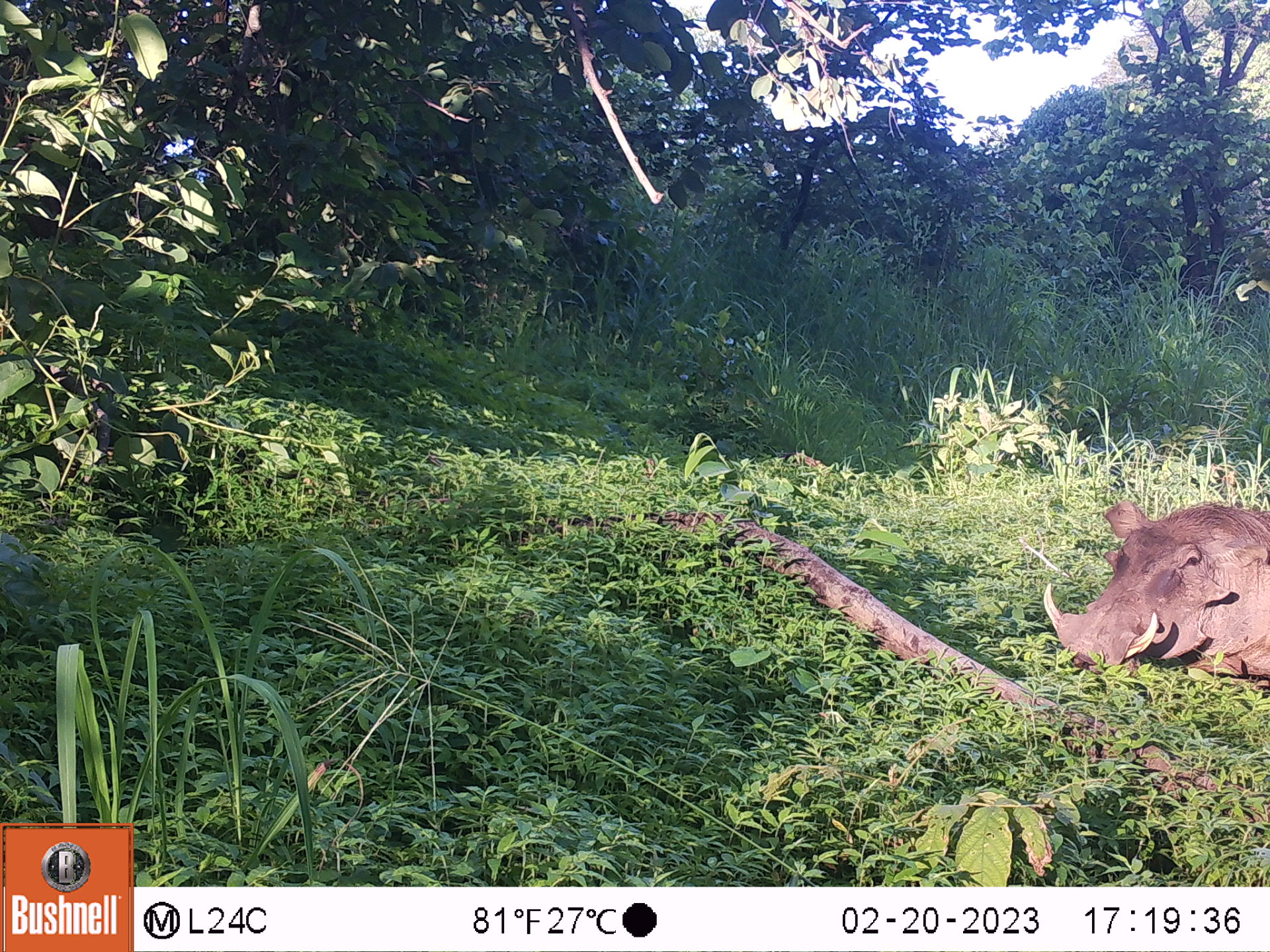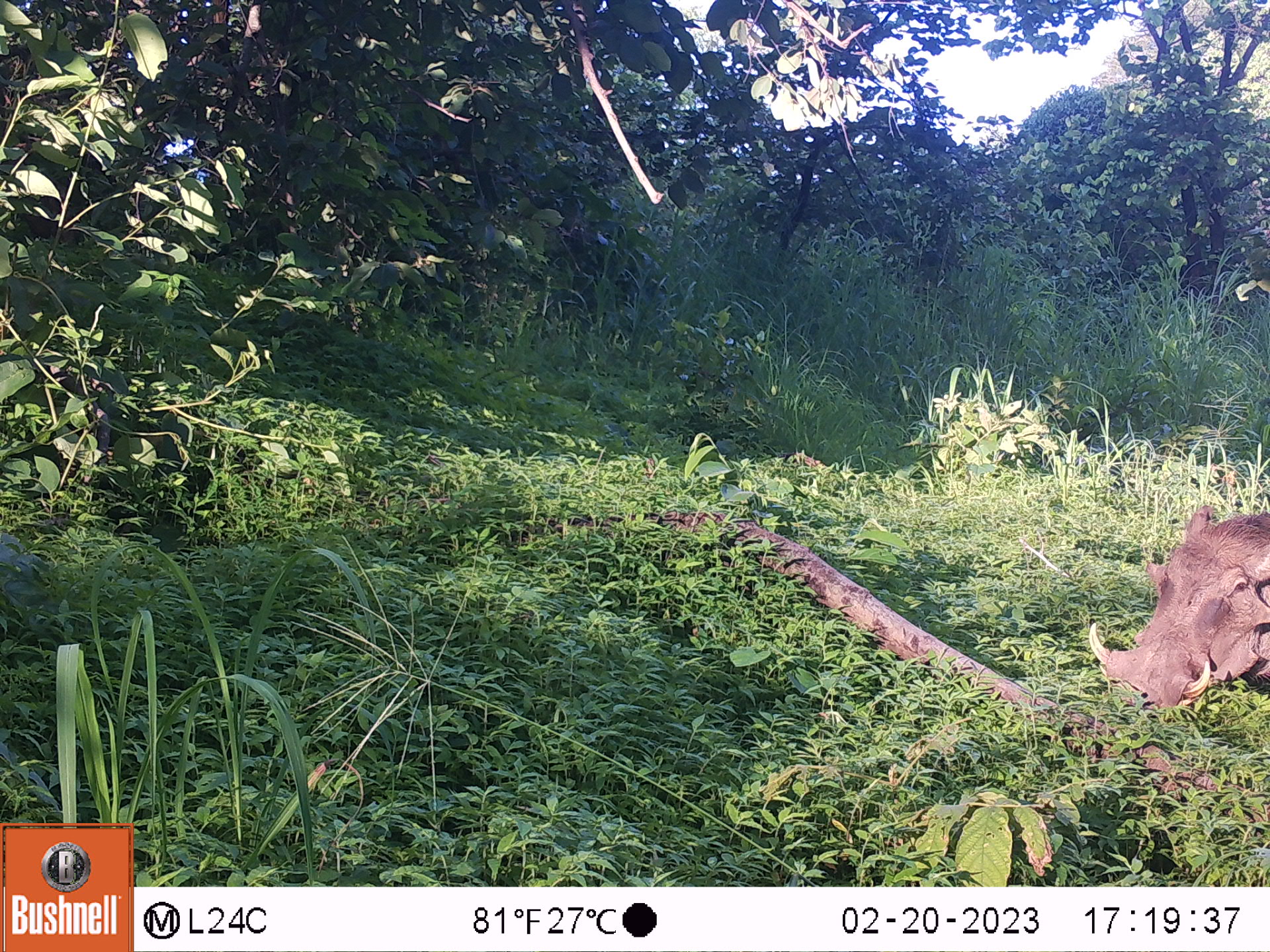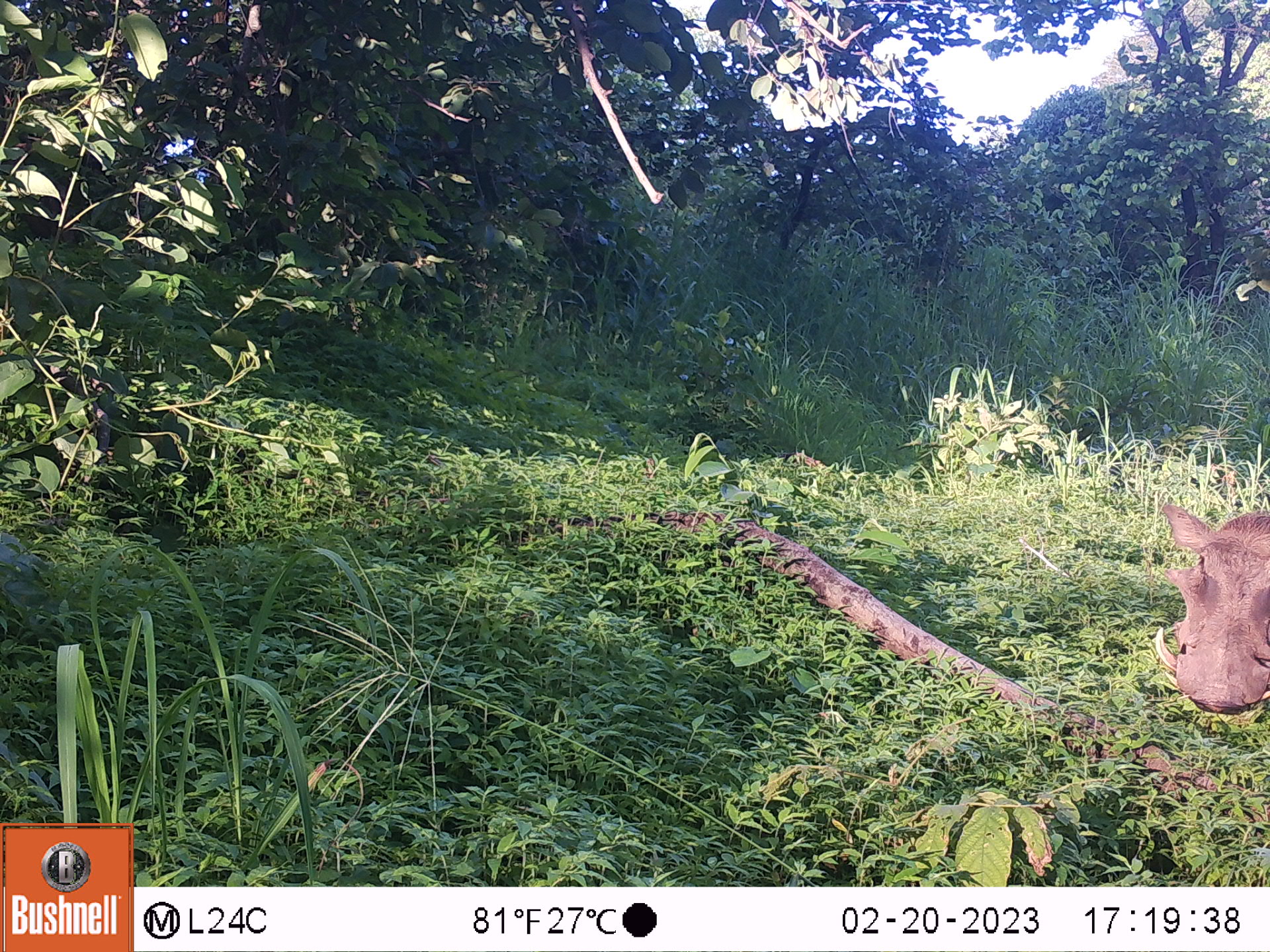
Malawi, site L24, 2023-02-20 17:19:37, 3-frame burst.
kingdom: Animalia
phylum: Chordata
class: Mammalia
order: Artiodactyla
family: Suidae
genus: Phacochoerus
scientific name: Phacochoerus africanus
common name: common warthog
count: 1